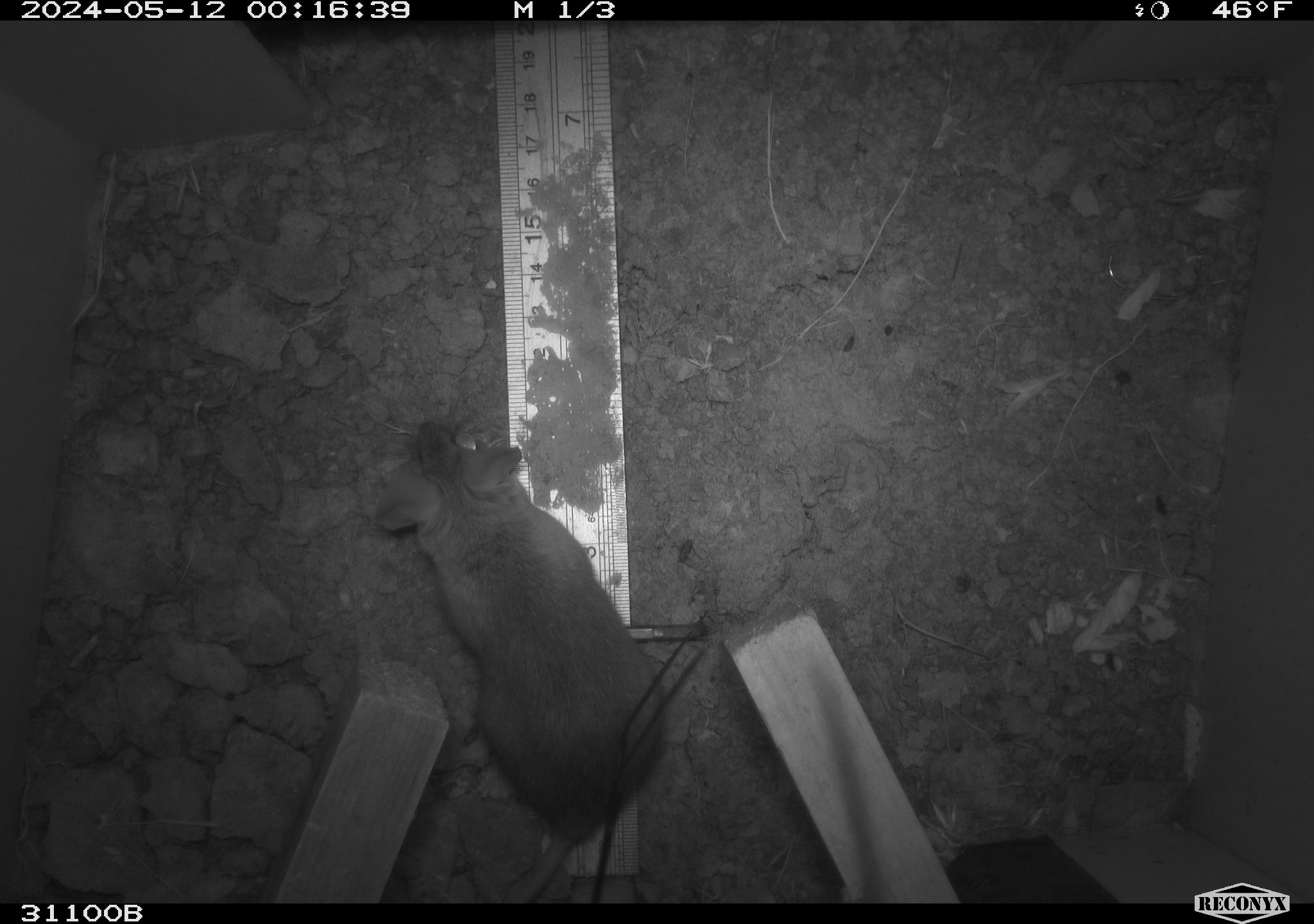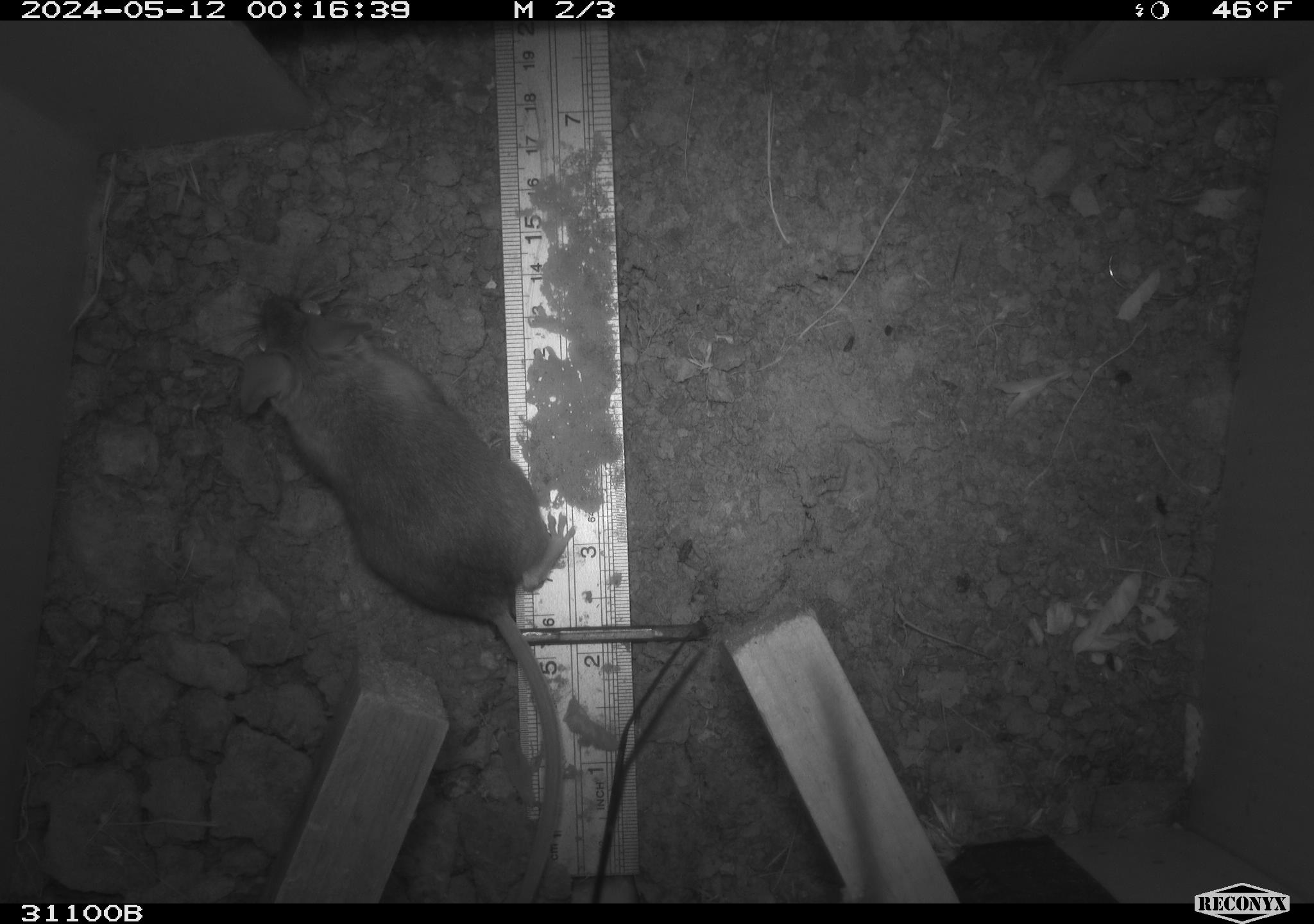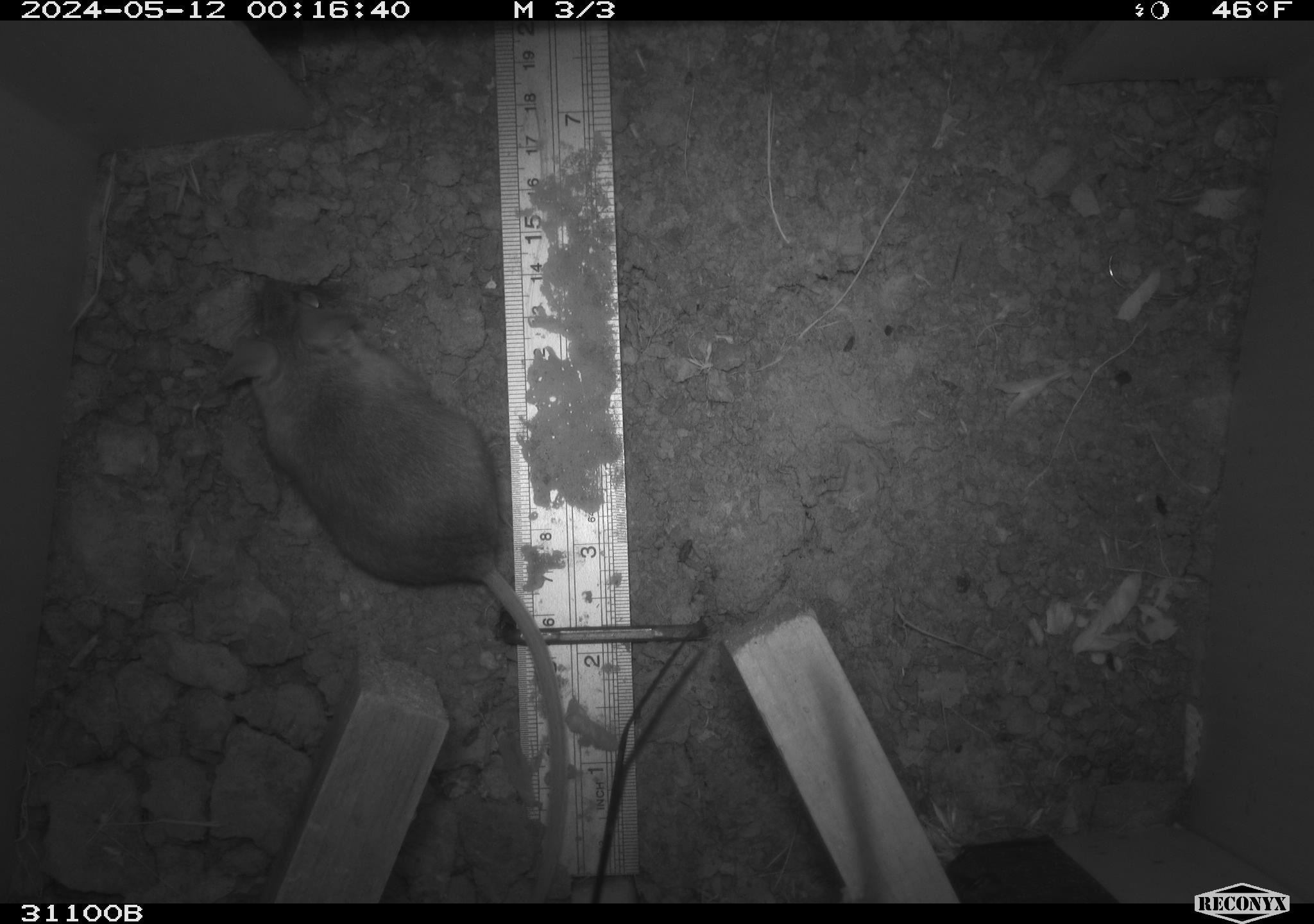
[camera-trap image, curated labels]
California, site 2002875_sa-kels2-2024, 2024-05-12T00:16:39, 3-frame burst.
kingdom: Animalia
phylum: Chordata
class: Mammalia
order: Rodentia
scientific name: Rodentia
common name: rodent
Rodent (Rodentia).